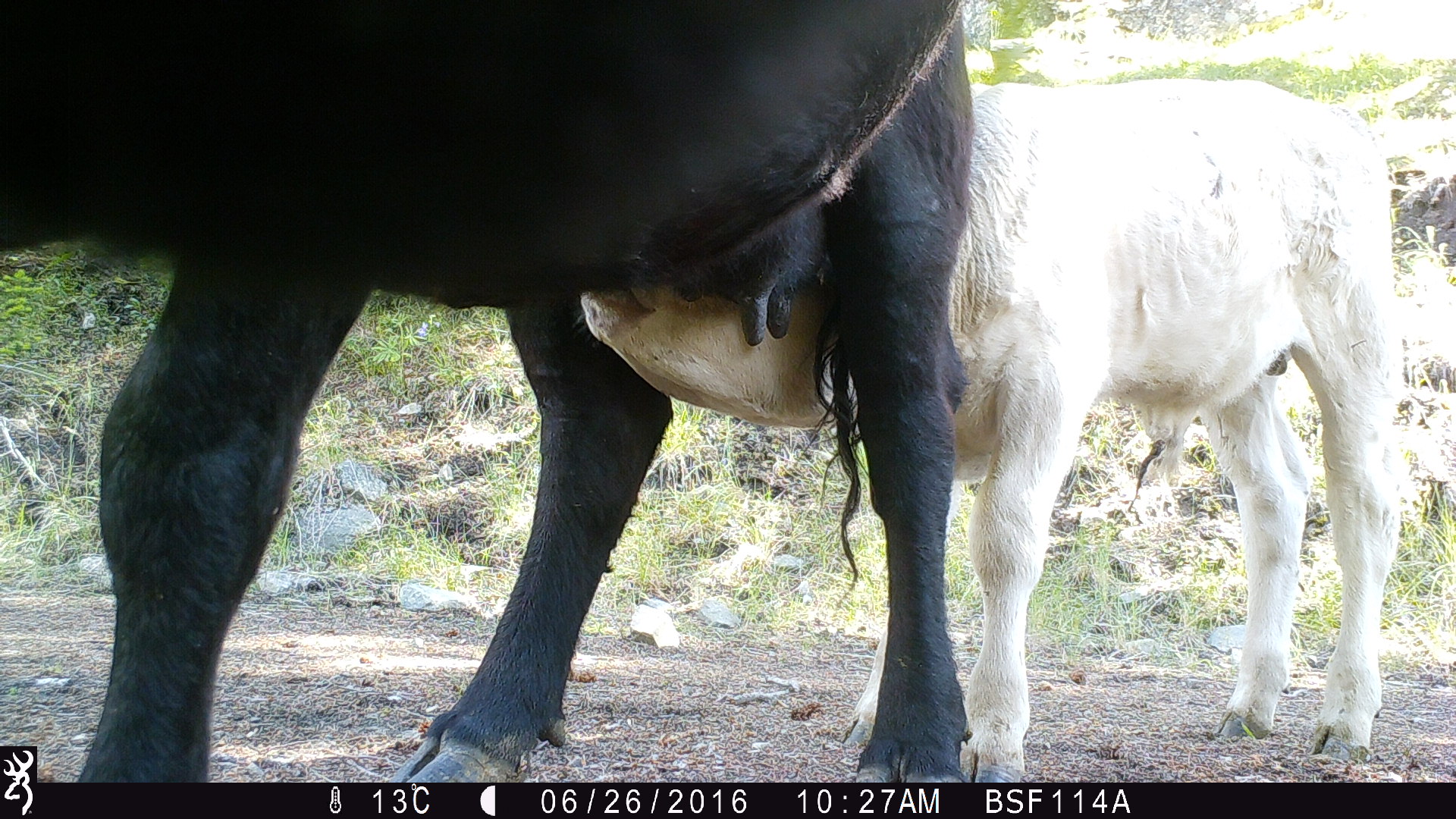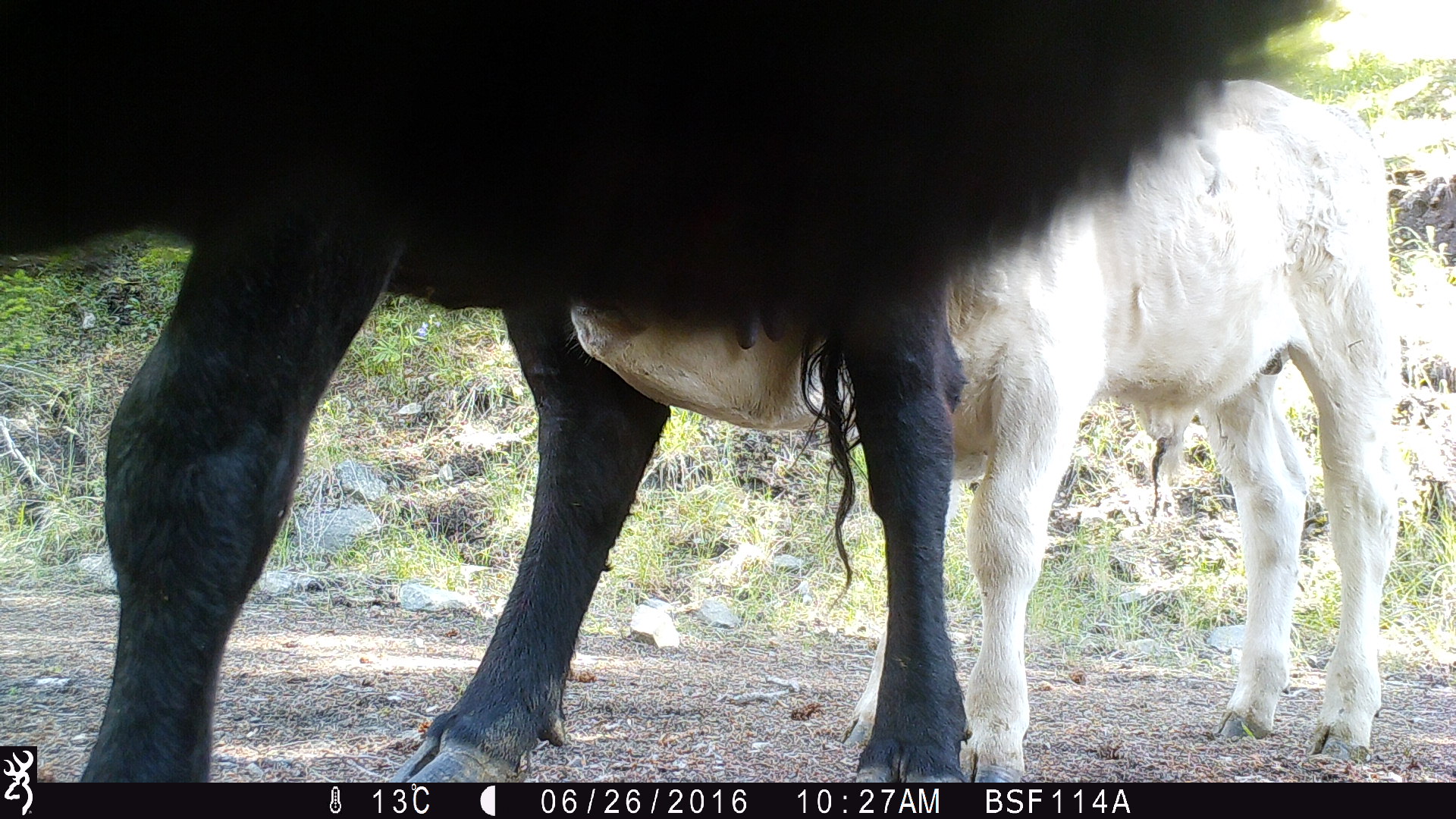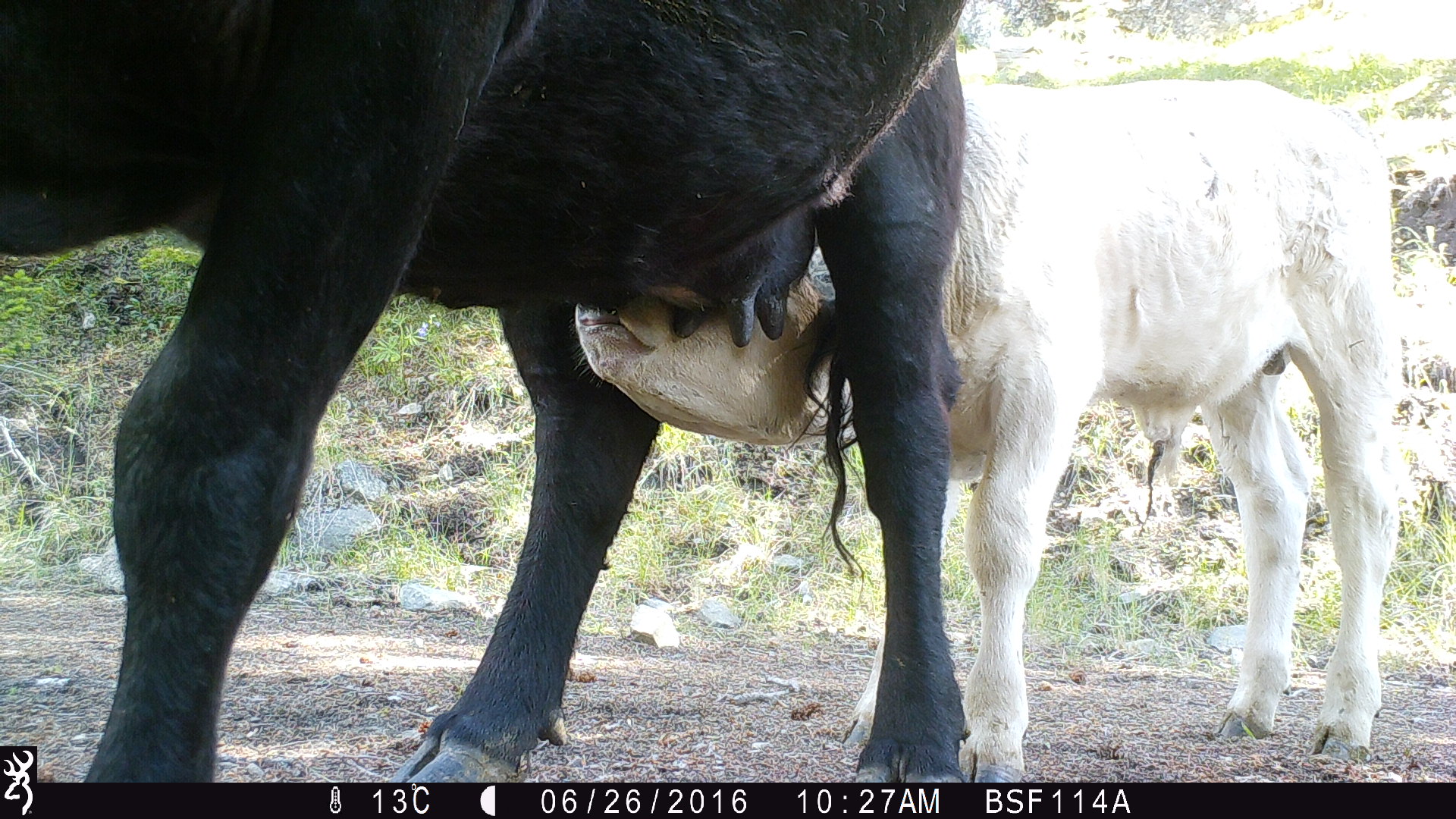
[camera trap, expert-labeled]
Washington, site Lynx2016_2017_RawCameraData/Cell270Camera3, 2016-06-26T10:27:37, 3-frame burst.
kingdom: Animalia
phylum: Chordata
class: Mammalia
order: Artiodactyla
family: Bovidae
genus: Bos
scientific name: Bos taurus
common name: domestic cattle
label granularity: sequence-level